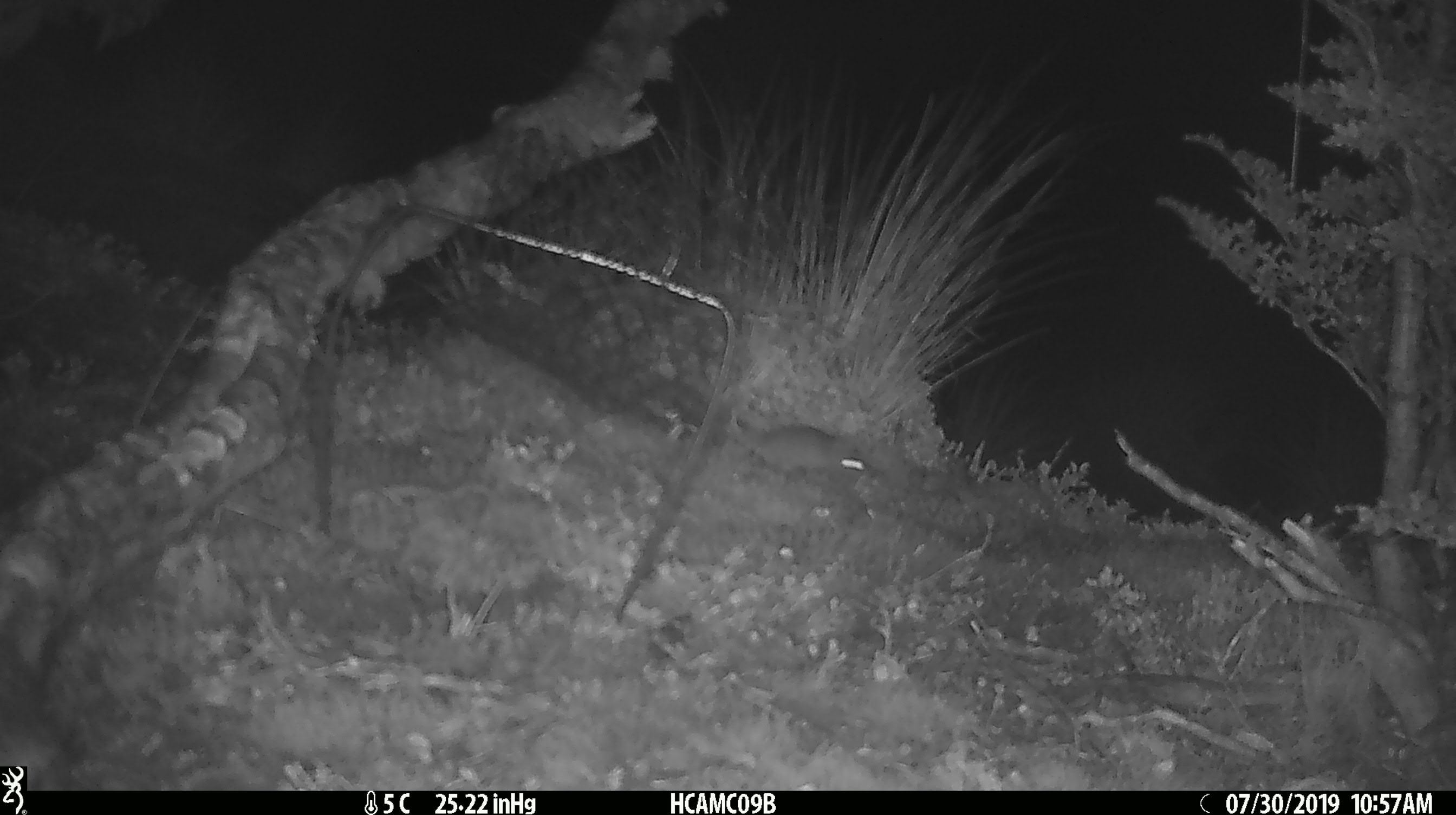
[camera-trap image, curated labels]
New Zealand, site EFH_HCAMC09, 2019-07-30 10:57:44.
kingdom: Animalia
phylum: Chordata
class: Mammalia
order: Rodentia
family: Muridae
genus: Mus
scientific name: Mus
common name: mouse